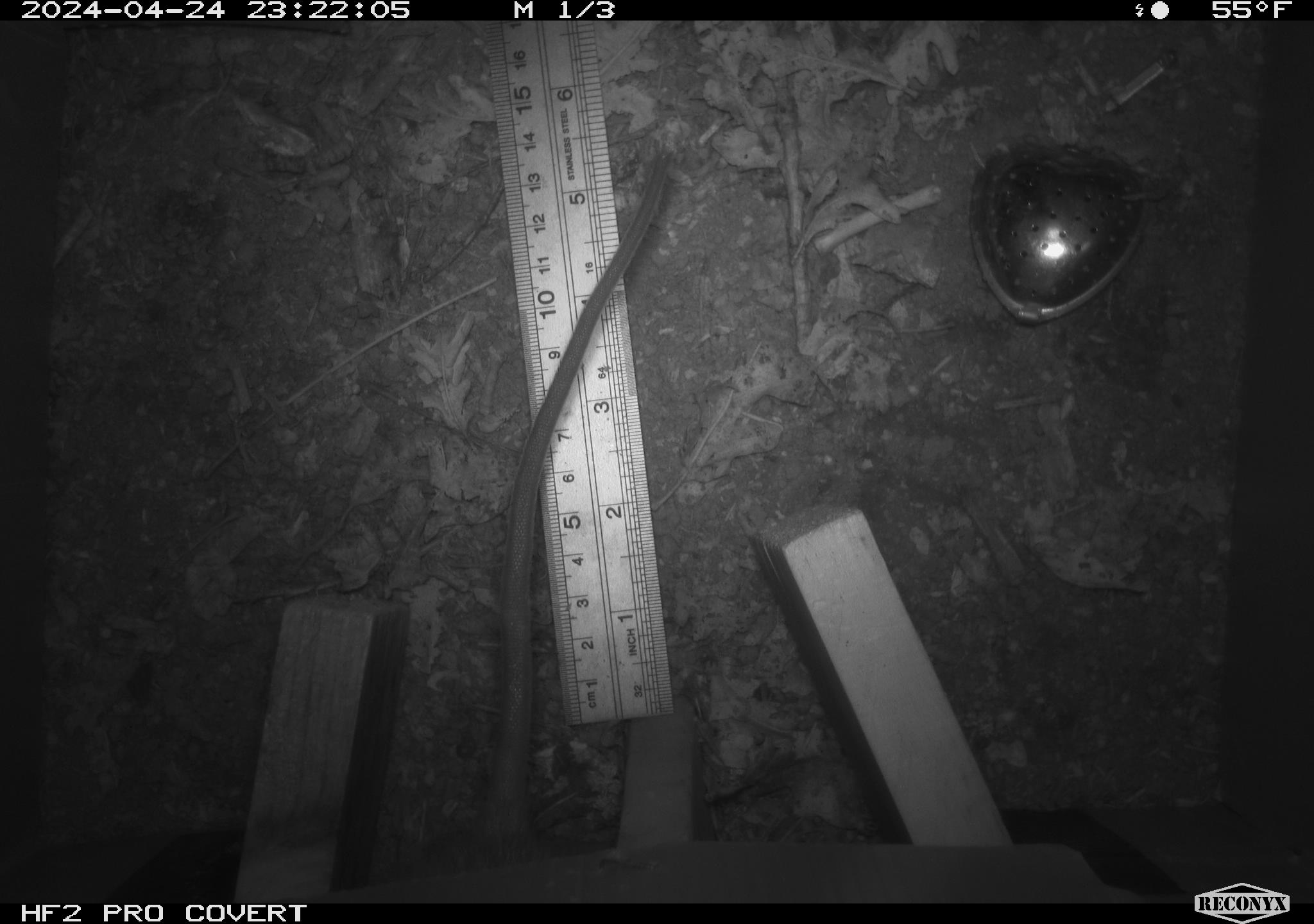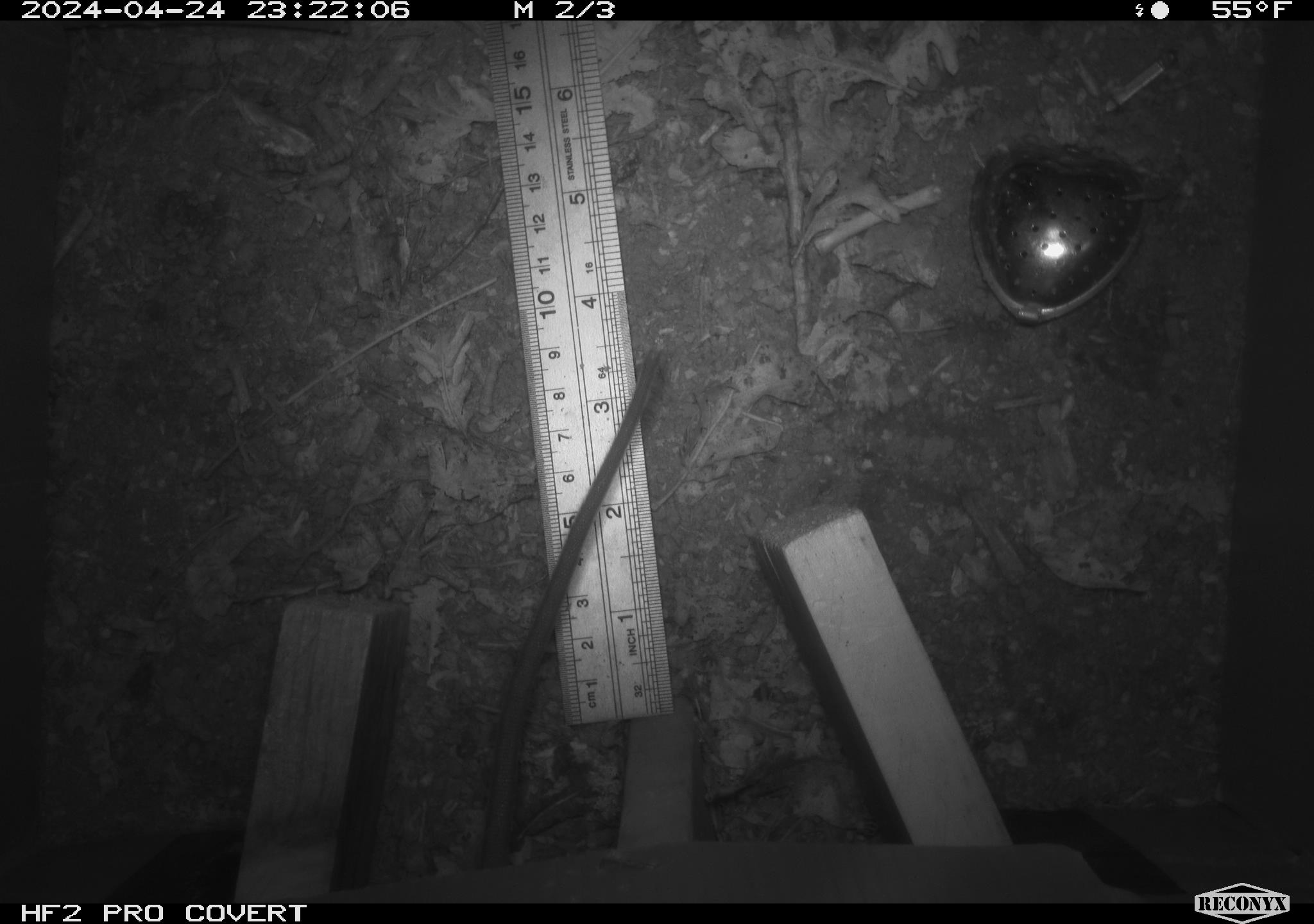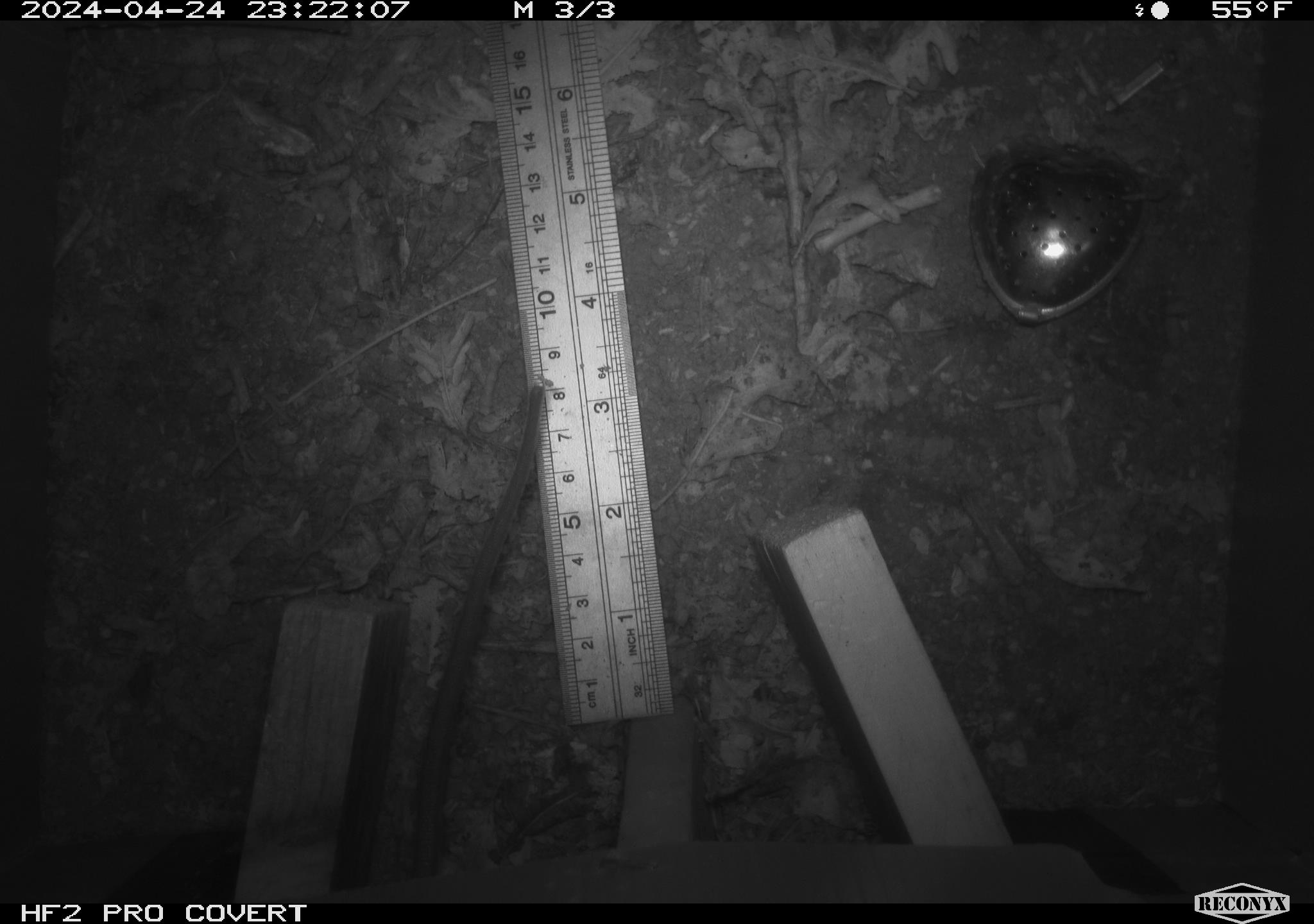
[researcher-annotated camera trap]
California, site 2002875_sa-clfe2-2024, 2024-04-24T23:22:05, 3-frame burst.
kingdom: Animalia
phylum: Chordata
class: Mammalia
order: Rodentia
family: Muridae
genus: Rattus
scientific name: Rattus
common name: rat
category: rattus species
Rattus species (rat) (Rattus).